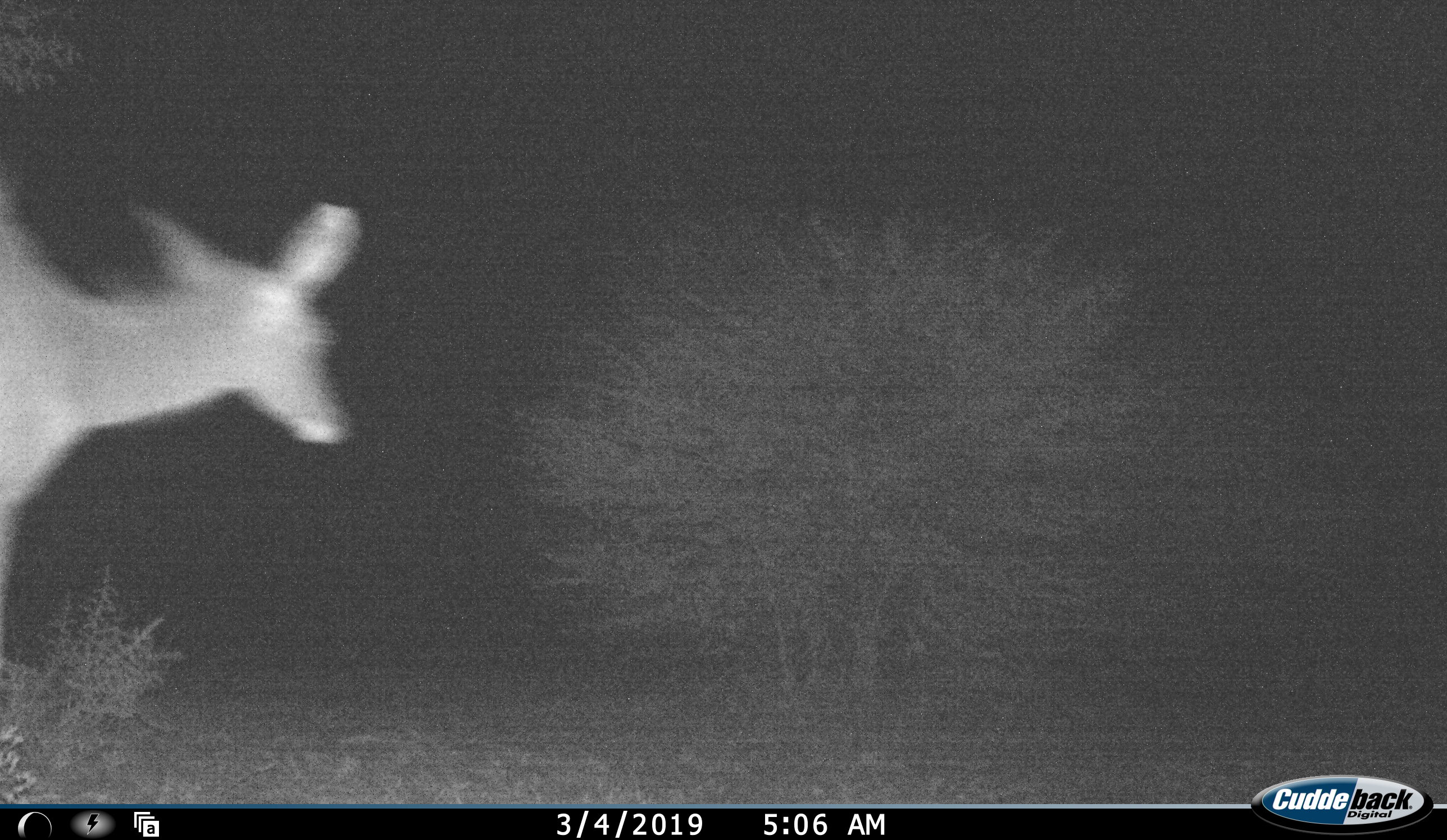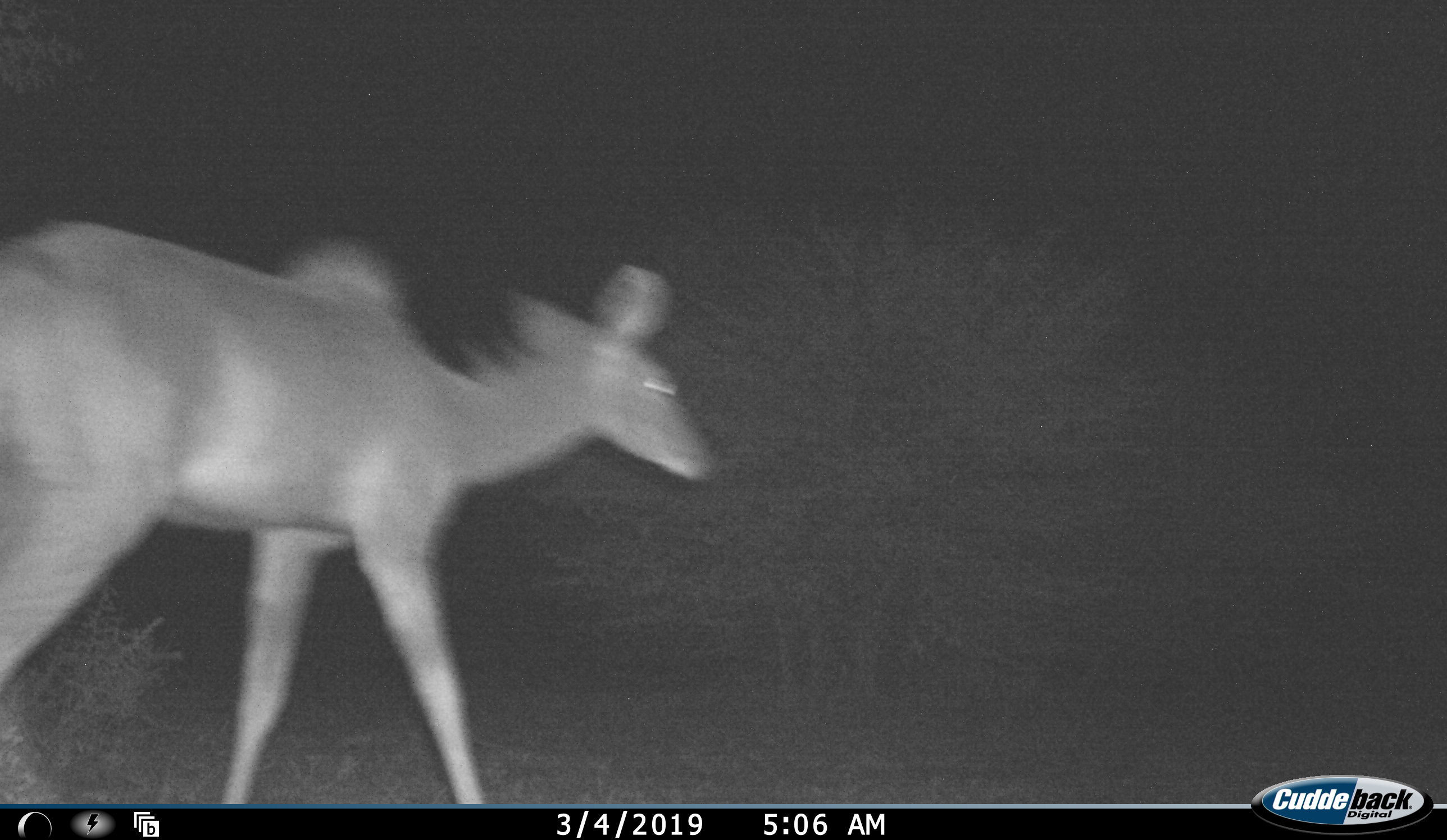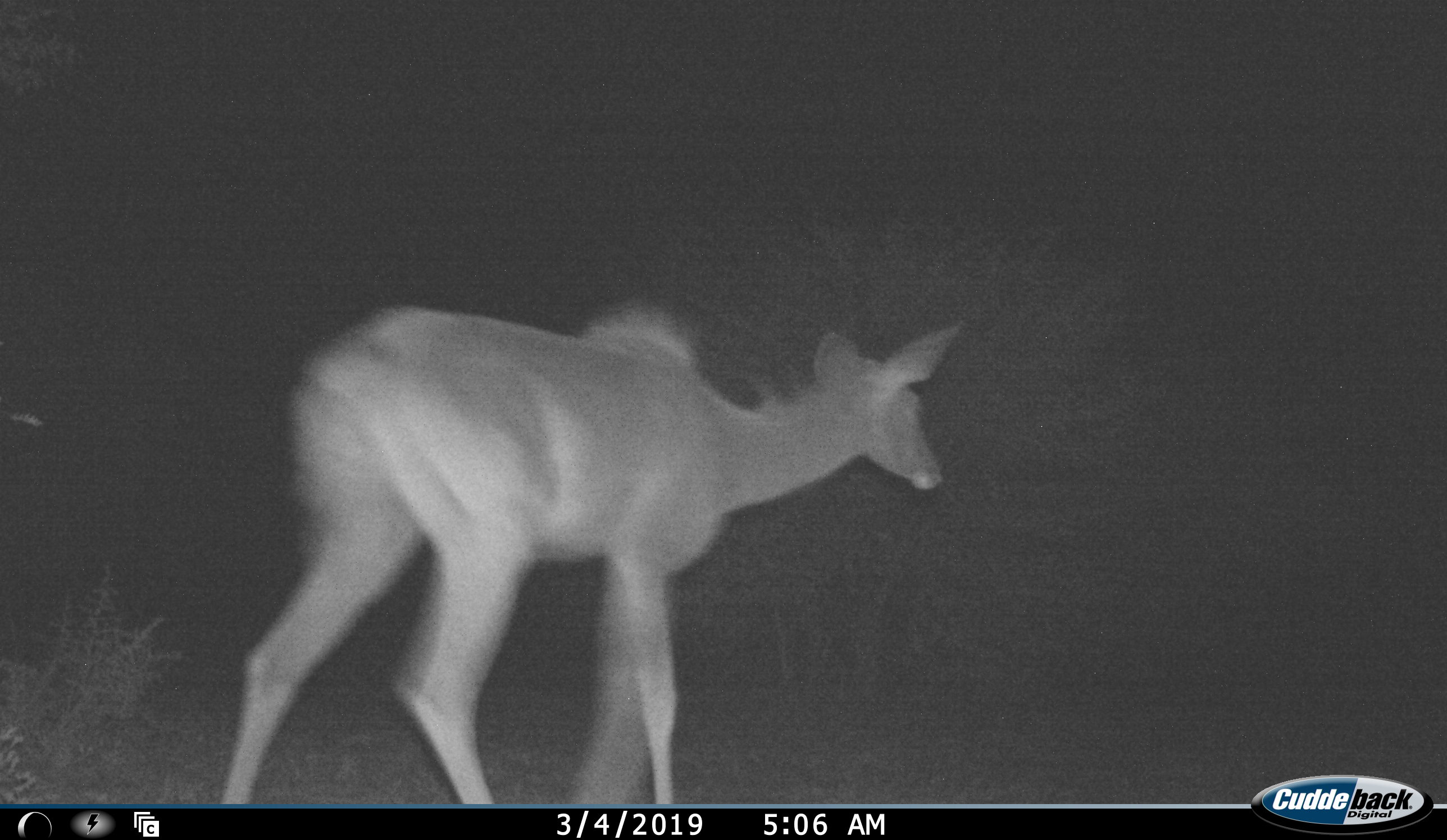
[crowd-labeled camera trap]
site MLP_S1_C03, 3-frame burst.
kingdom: Animalia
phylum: Chordata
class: Mammalia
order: Artiodactyla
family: Bovidae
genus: Tragelaphus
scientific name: Tragelaphus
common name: kudu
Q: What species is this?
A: Kudu (Tragelaphus).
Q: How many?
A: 1.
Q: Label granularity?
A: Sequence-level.